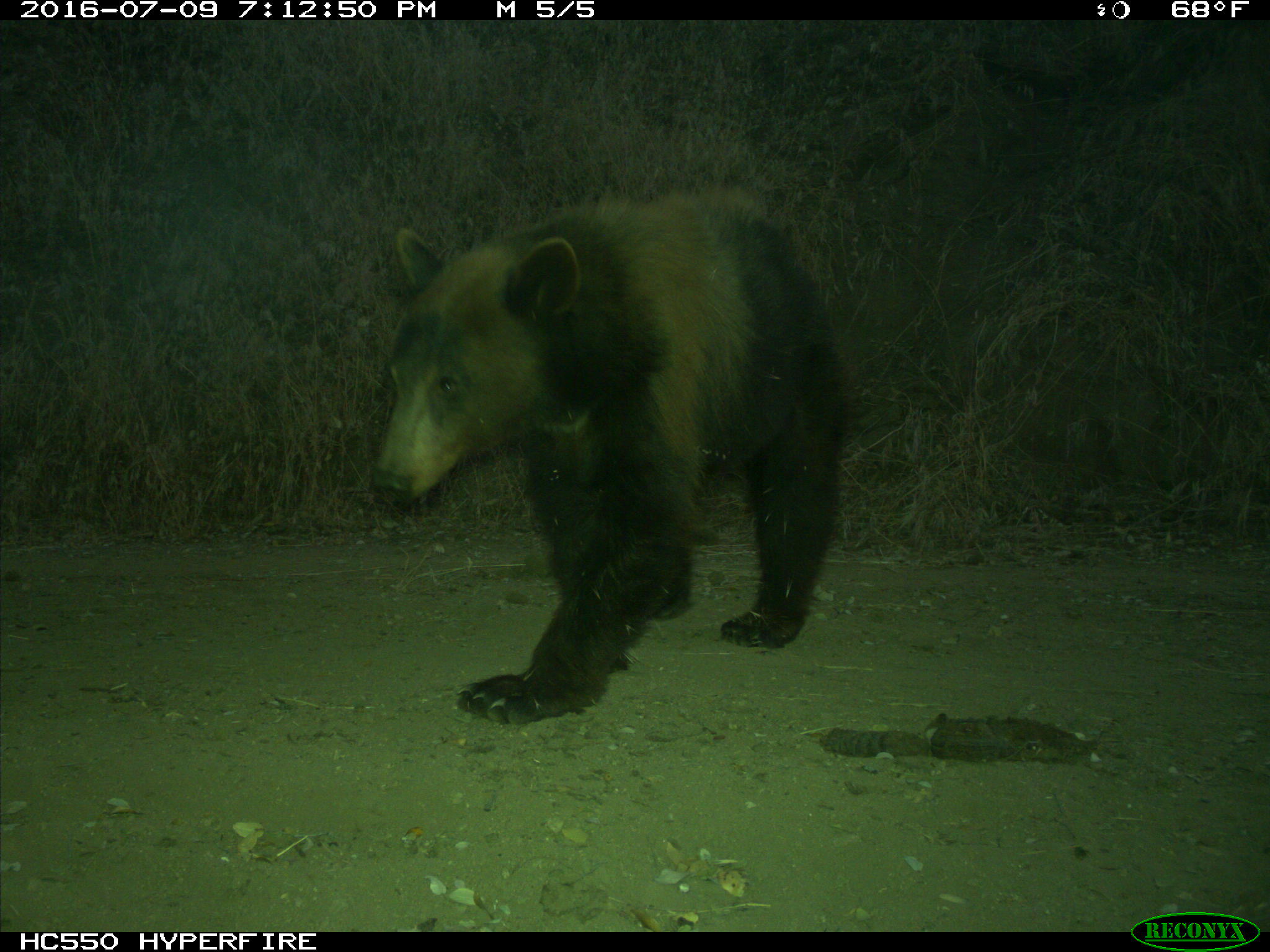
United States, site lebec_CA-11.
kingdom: Animalia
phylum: Chordata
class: Mammalia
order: Carnivora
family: Ursidae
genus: Ursus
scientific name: Ursus americanus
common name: american black bear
Ursus americanus (american black bear).